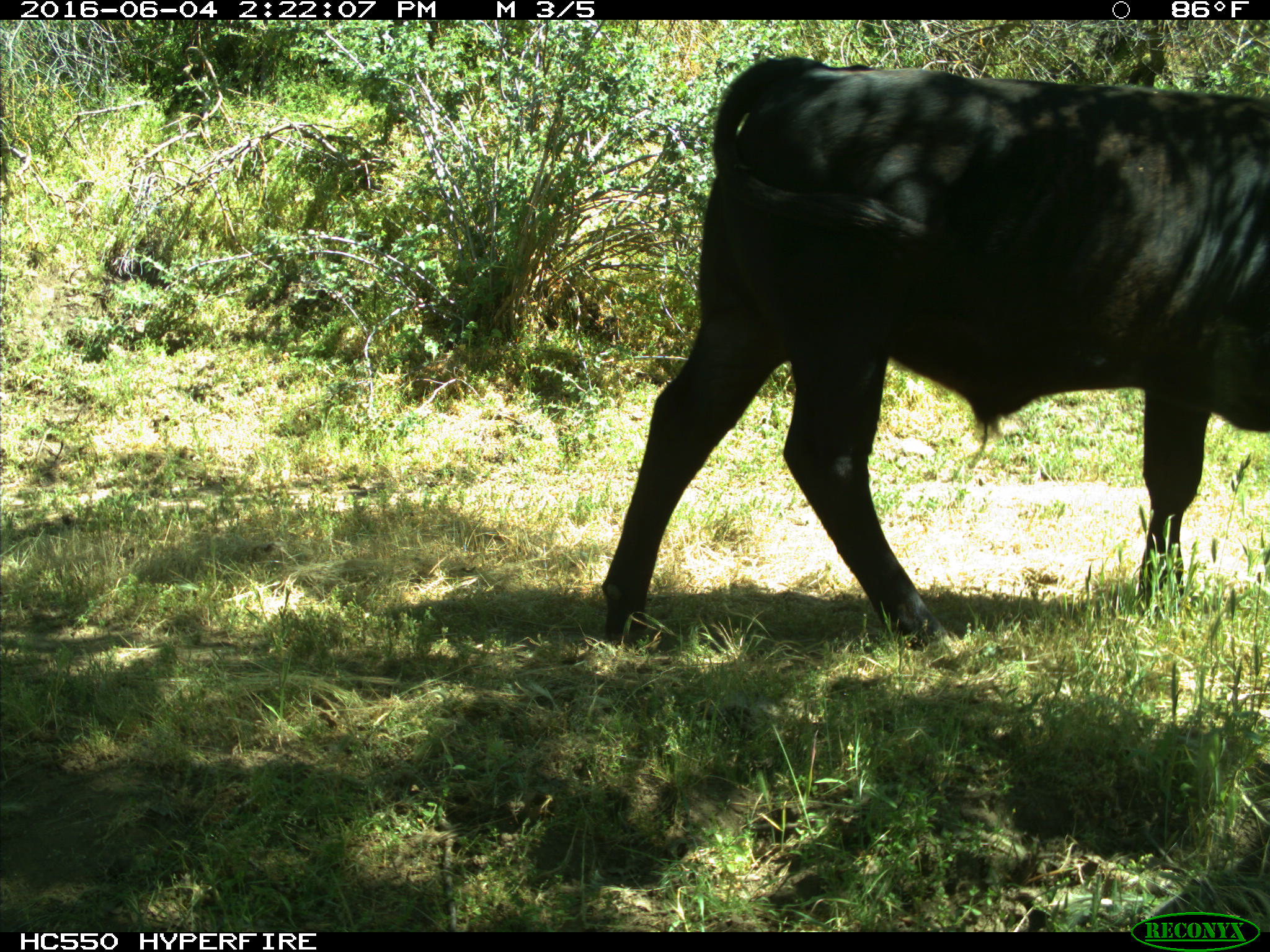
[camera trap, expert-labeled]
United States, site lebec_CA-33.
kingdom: Animalia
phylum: Chordata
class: Mammalia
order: Artiodactyla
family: Bovidae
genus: Bos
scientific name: Bos taurus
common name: domestic cow